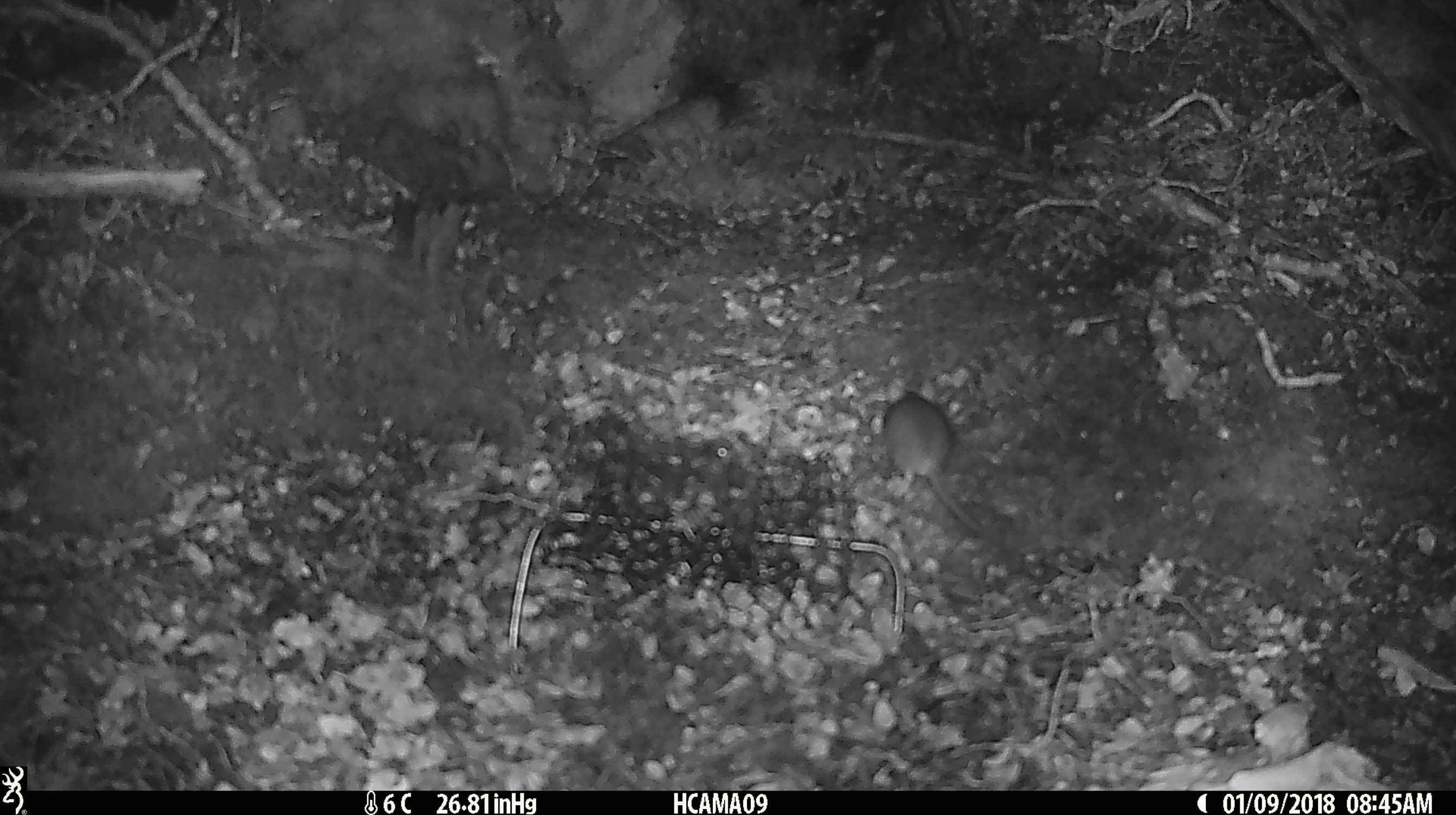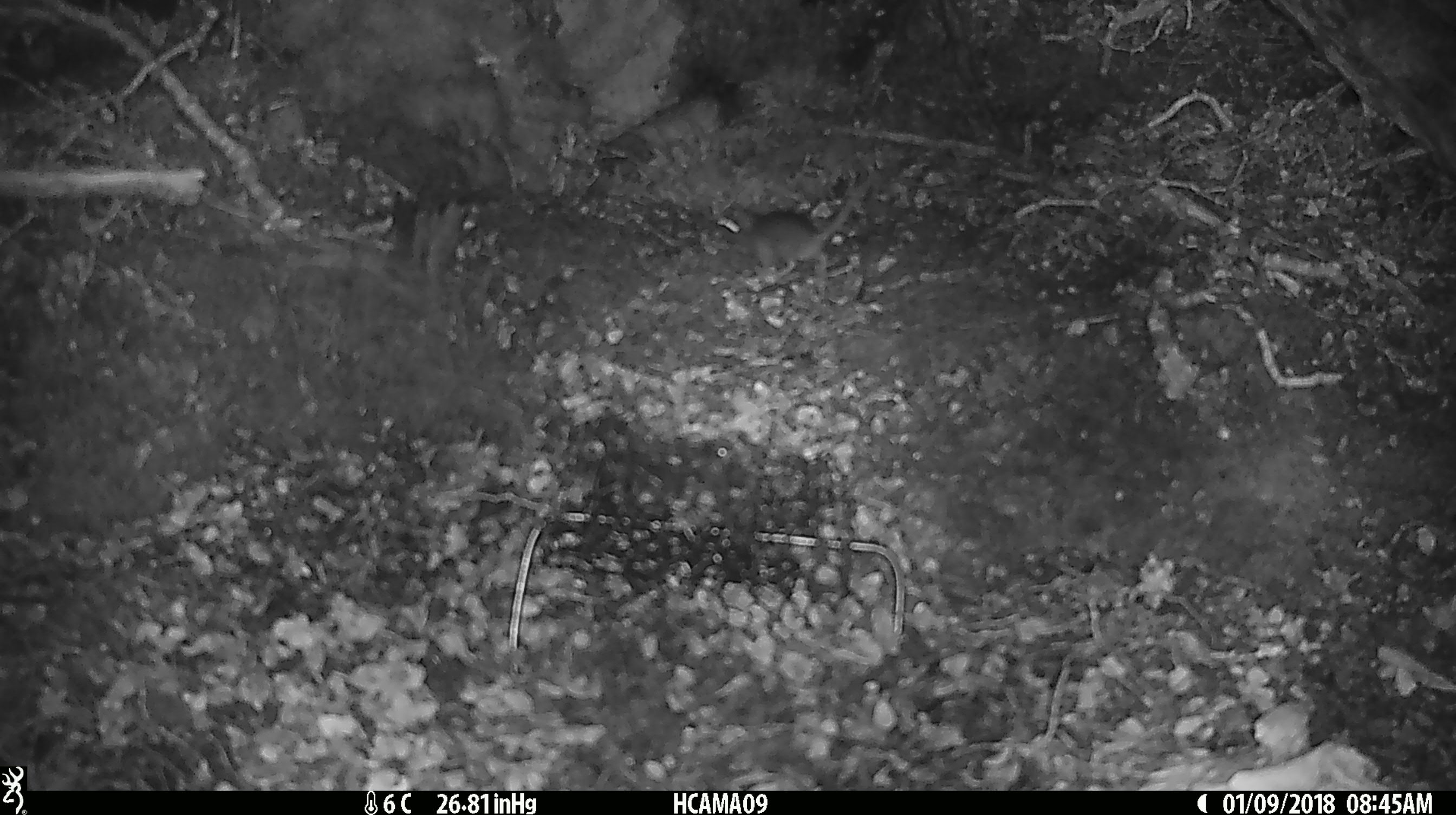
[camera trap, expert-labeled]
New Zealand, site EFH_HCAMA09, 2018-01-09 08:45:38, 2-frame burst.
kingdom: Animalia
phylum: Chordata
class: Mammalia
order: Rodentia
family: Muridae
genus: Mus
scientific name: Mus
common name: mouse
Mouse (Mus).